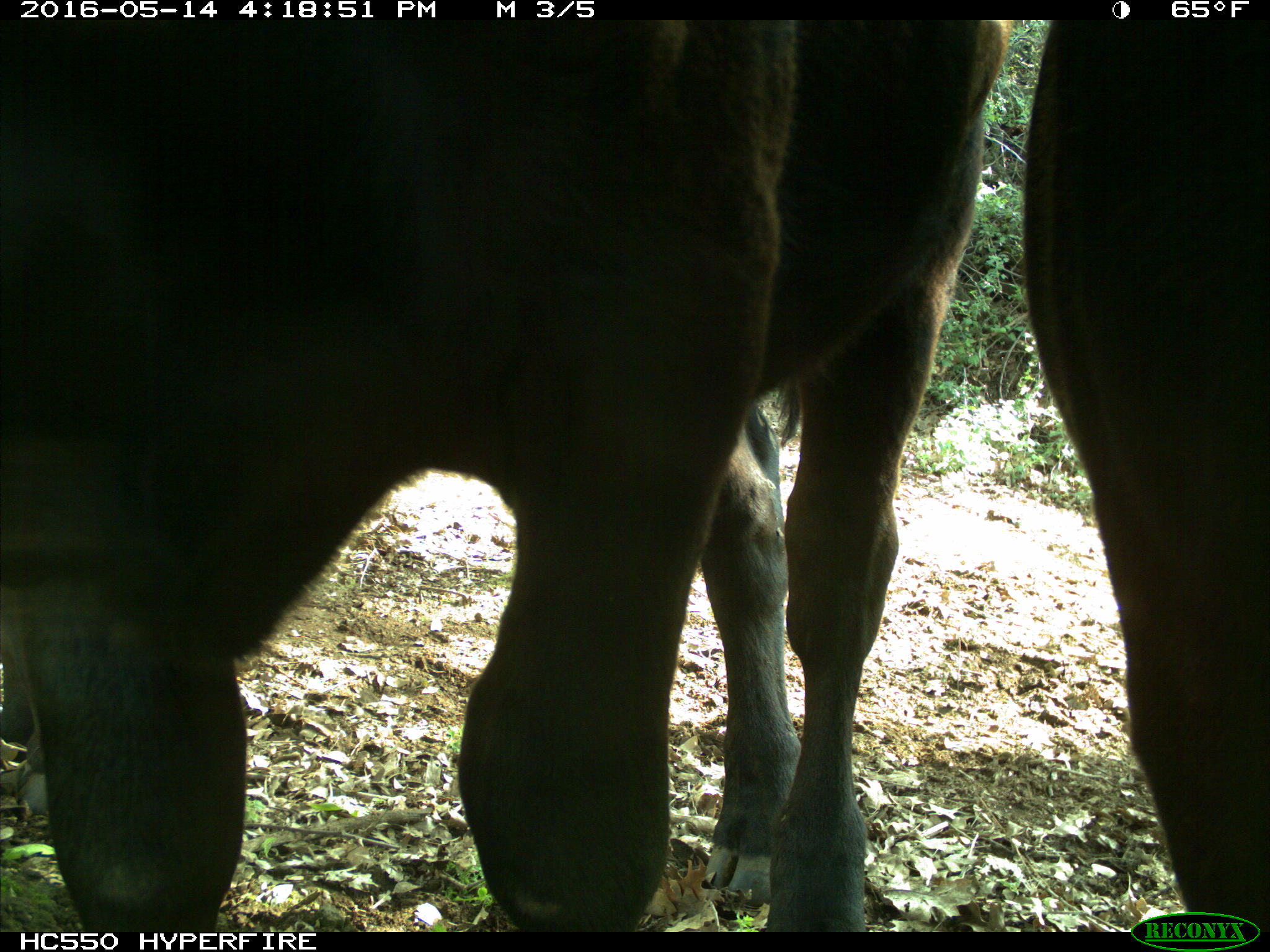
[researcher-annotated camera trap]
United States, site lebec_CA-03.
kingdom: Animalia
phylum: Chordata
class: Mammalia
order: Artiodactyla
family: Bovidae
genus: Bos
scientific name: Bos taurus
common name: domestic cow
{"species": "Bos taurus (domestic cow)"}